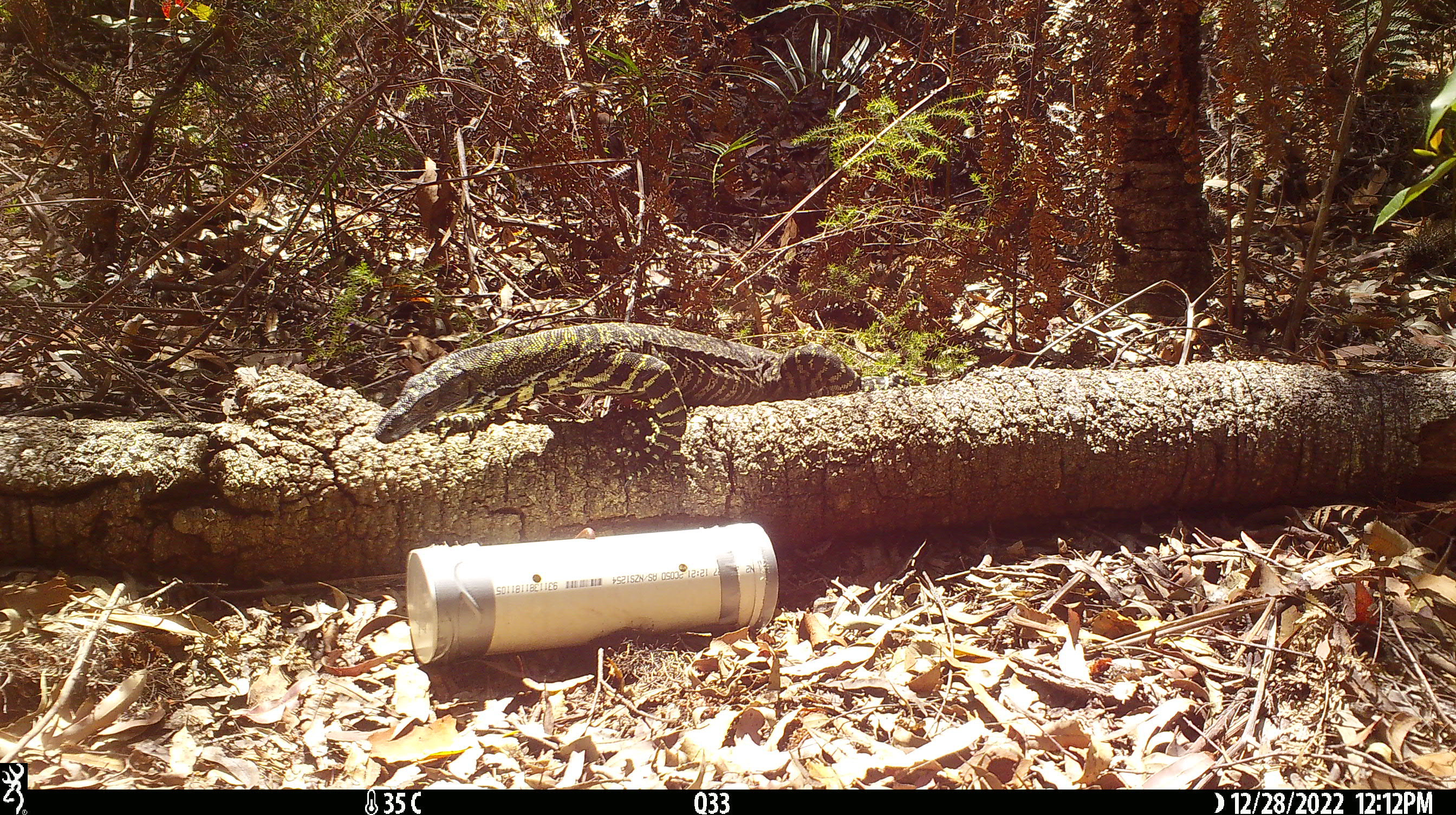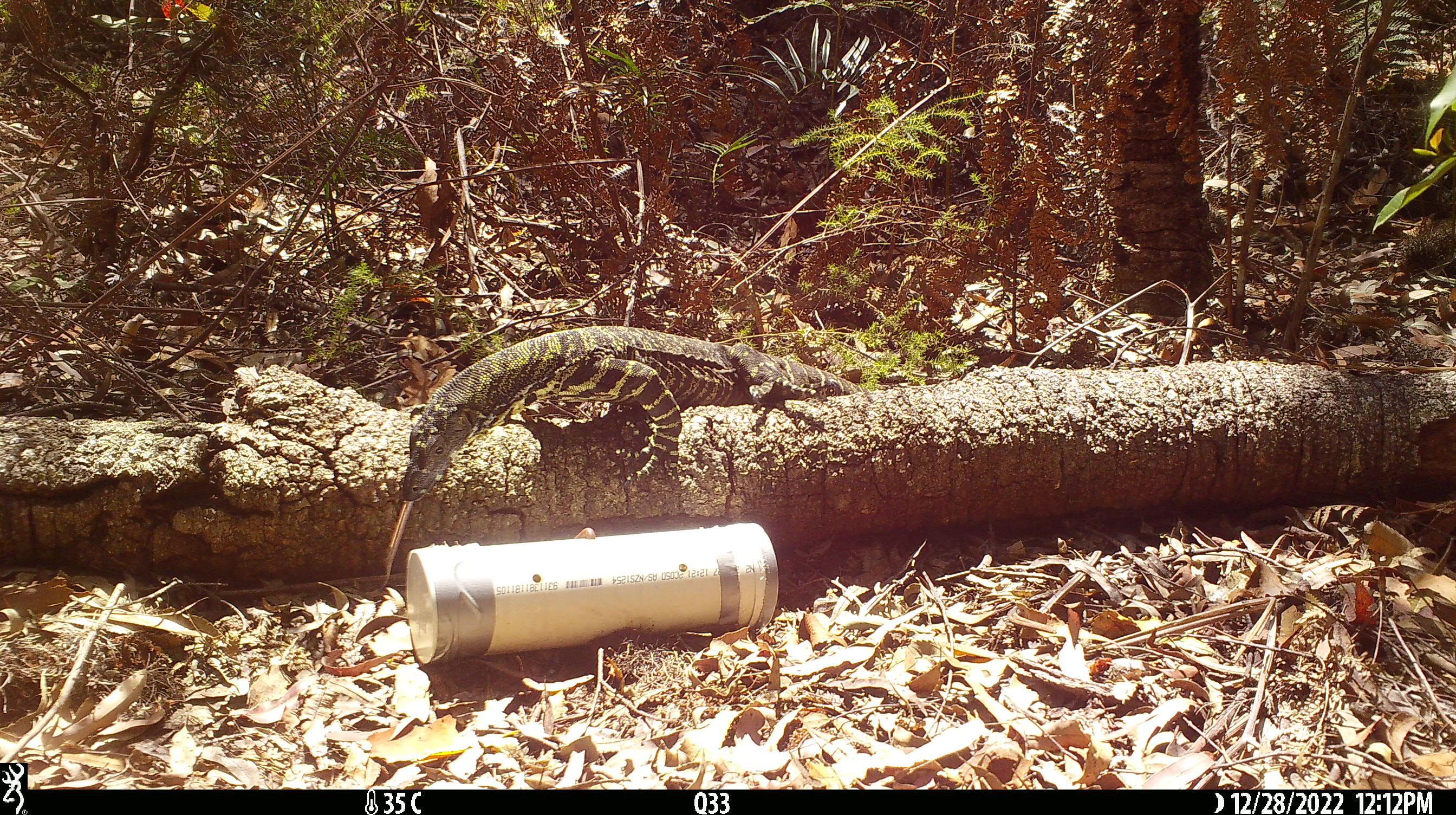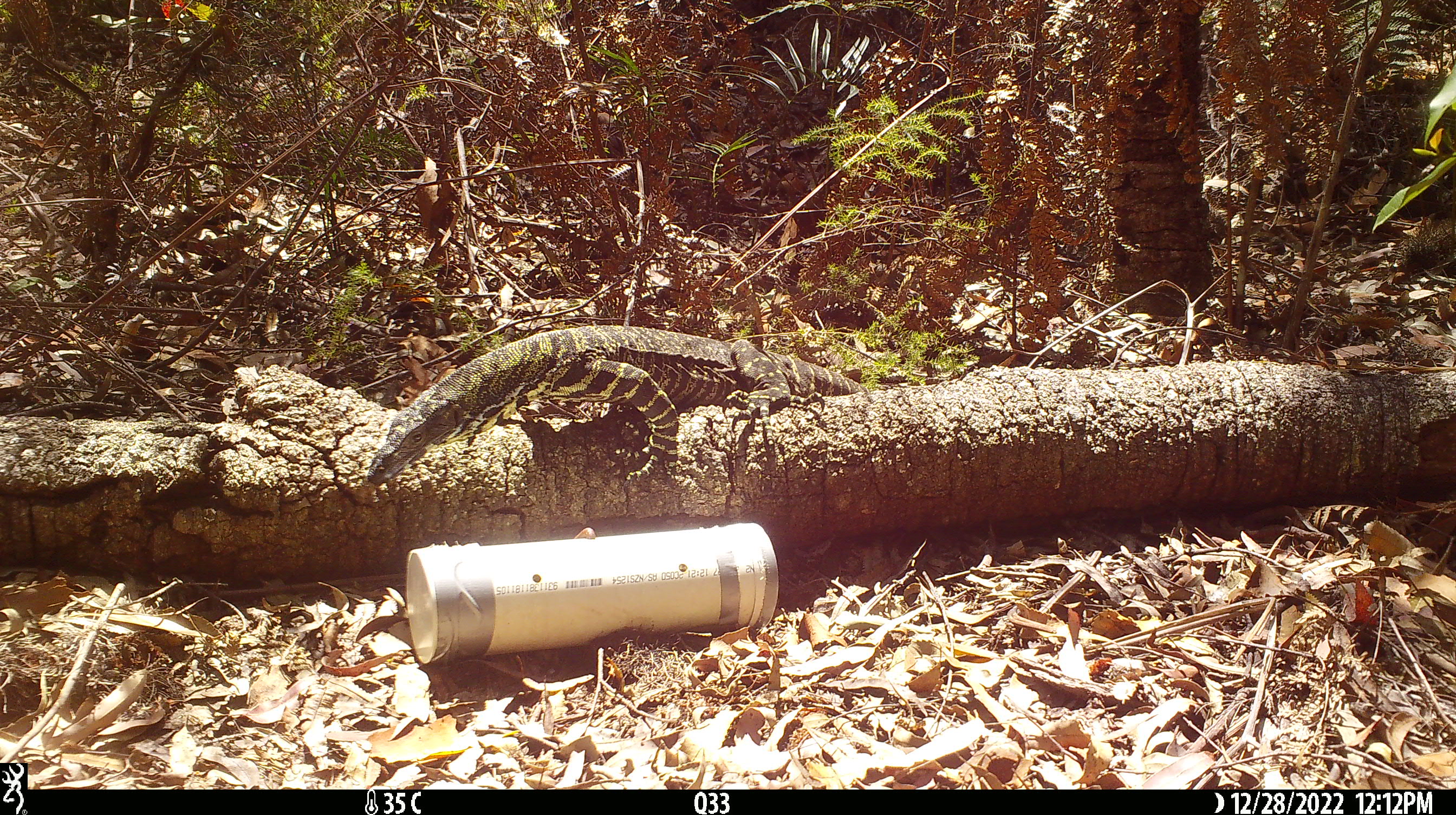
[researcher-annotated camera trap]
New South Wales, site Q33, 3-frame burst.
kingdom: Animalia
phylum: Chordata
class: Reptilia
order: Squamata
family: Varanidae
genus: Varanus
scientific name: Varanus varius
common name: lace monitor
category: goanna